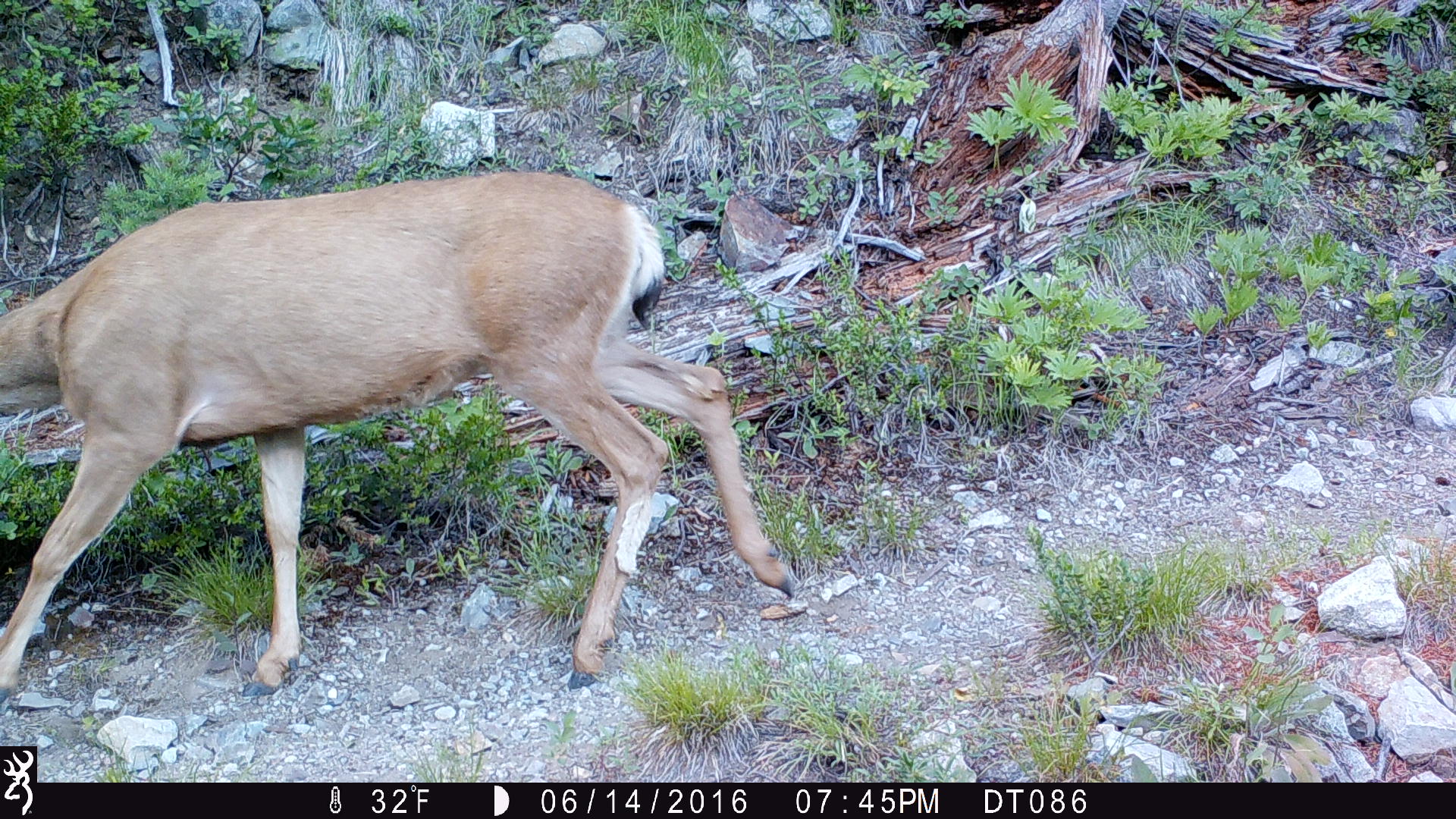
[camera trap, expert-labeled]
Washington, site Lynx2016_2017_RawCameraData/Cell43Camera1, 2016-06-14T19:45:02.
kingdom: Animalia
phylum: Chordata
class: Mammalia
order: Artiodactyla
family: Cervidae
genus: Odocoileus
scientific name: Odocoileus hemionus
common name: mule deer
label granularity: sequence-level